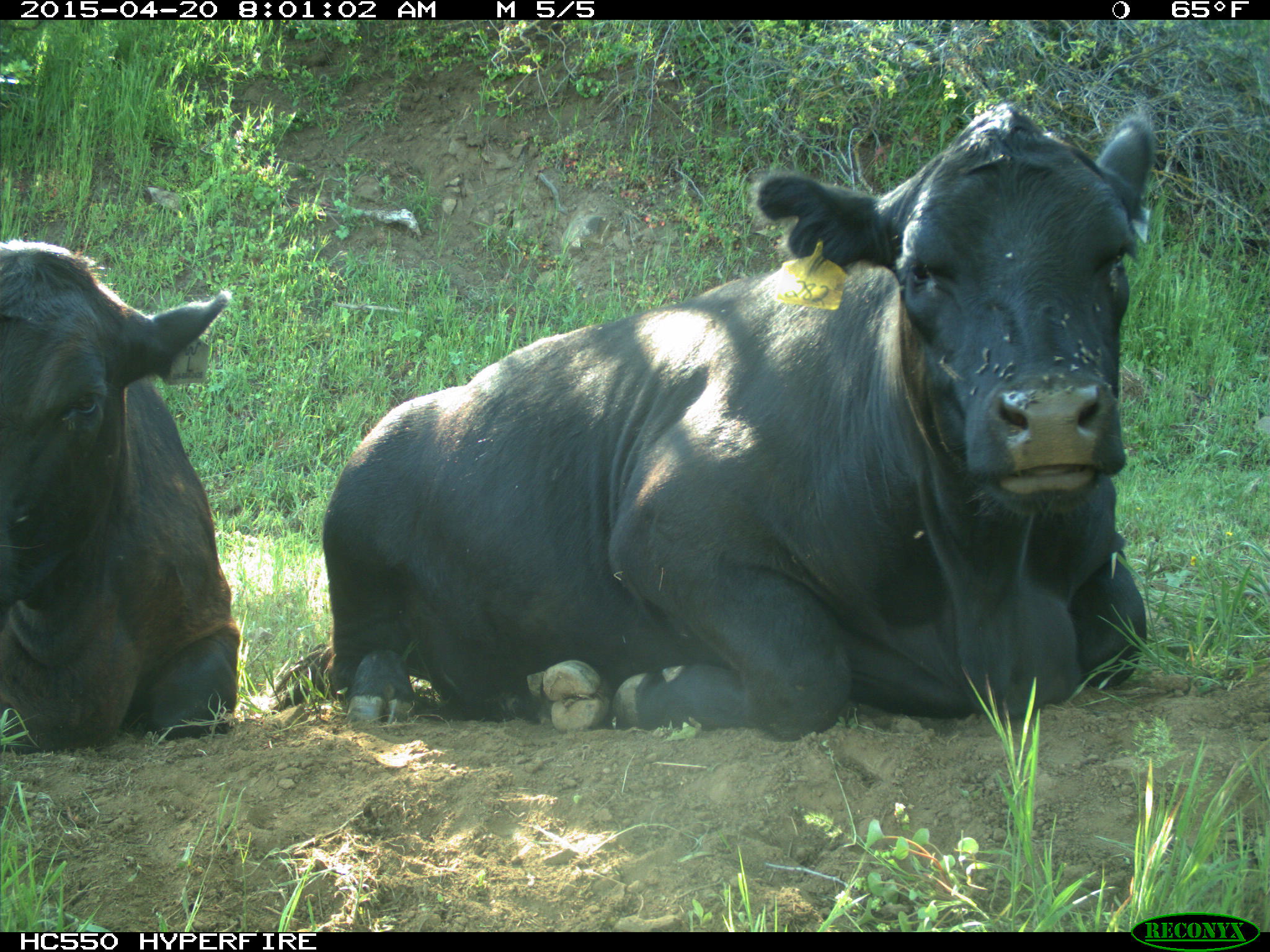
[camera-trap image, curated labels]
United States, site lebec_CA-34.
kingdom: Animalia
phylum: Chordata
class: Mammalia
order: Artiodactyla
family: Bovidae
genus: Bos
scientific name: Bos taurus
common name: domestic cow